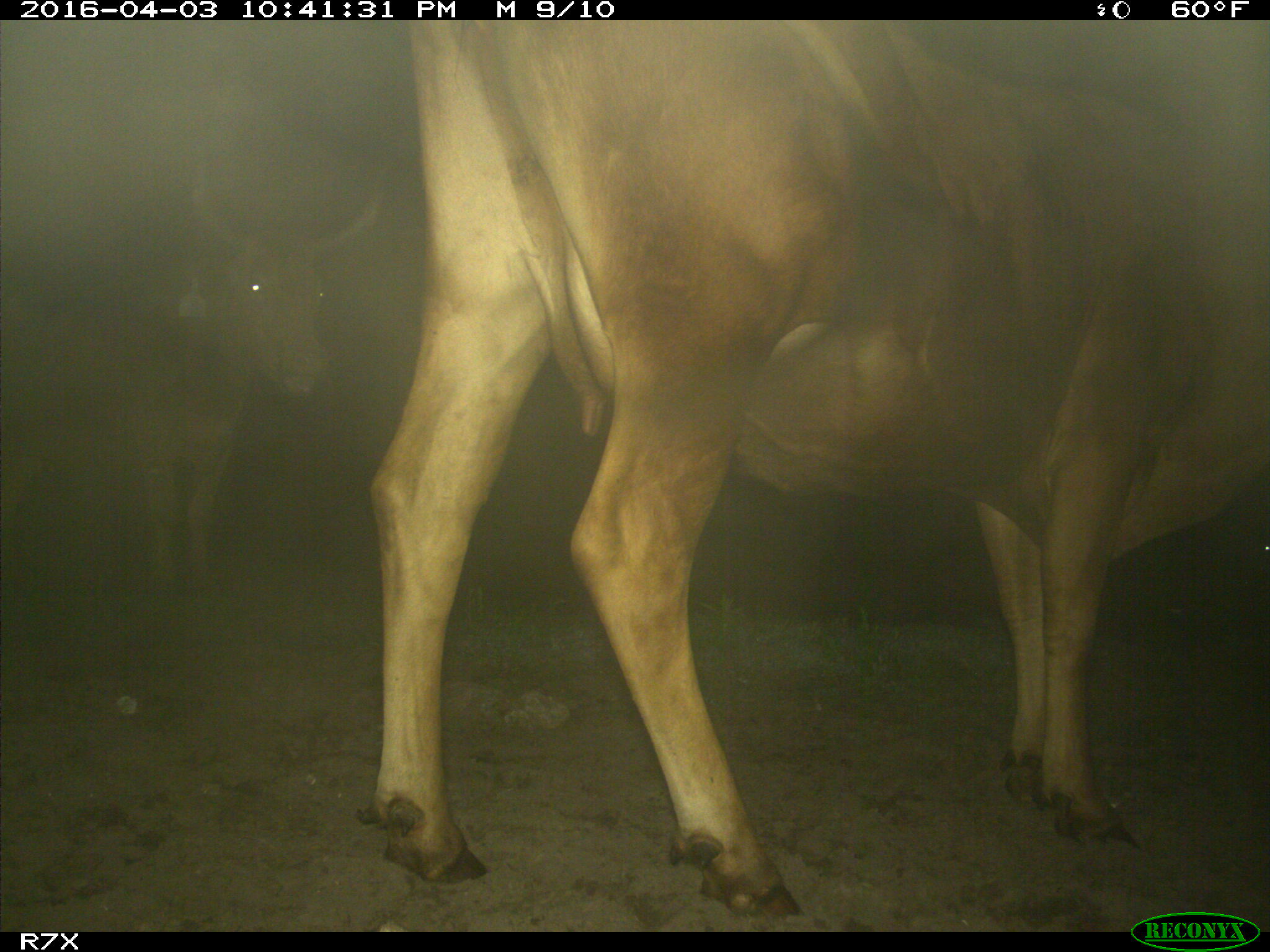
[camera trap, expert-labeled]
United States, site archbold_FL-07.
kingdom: Animalia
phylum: Chordata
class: Mammalia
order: Artiodactyla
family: Bovidae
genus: Bos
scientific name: Bos taurus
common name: domestic cow